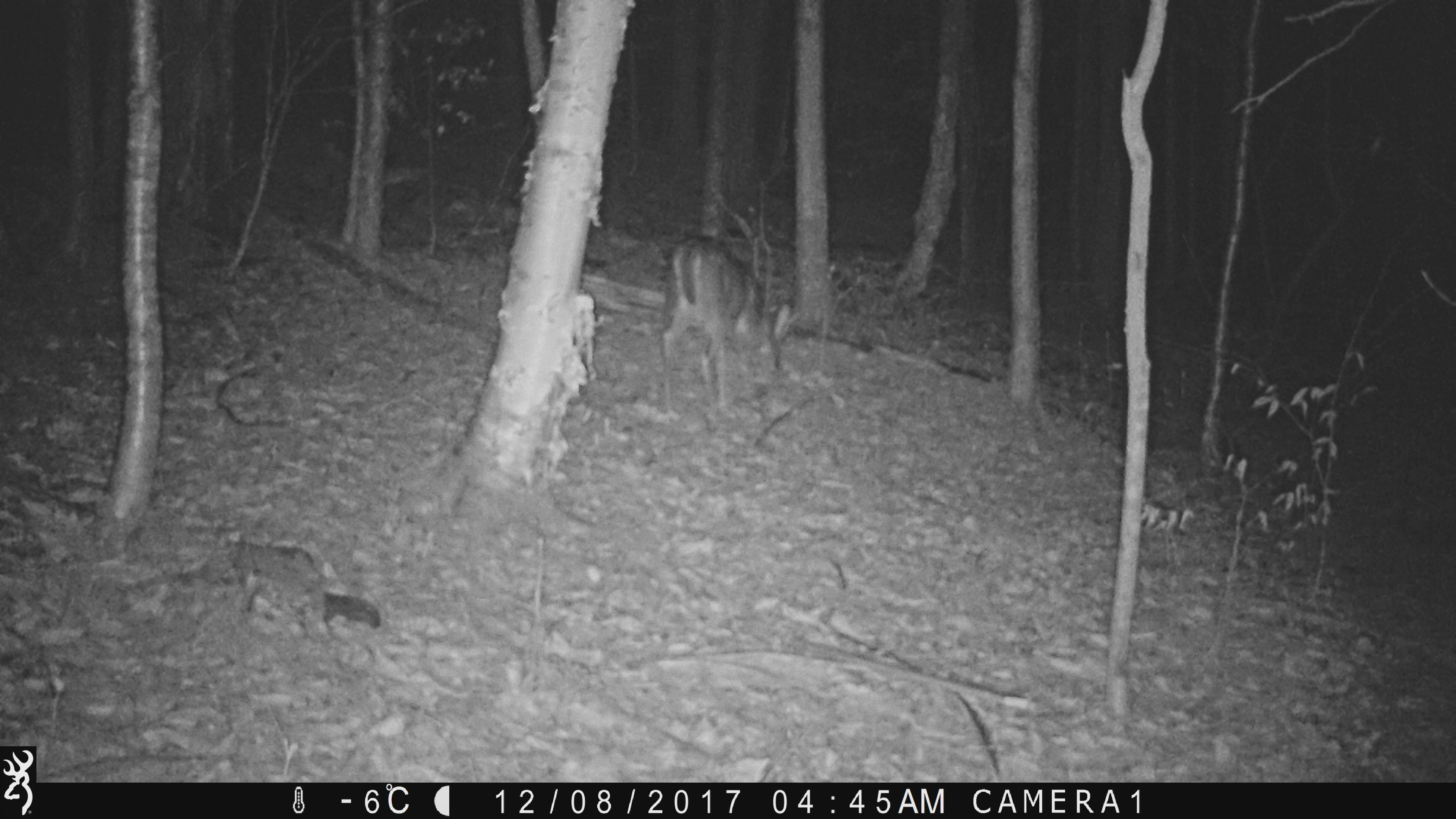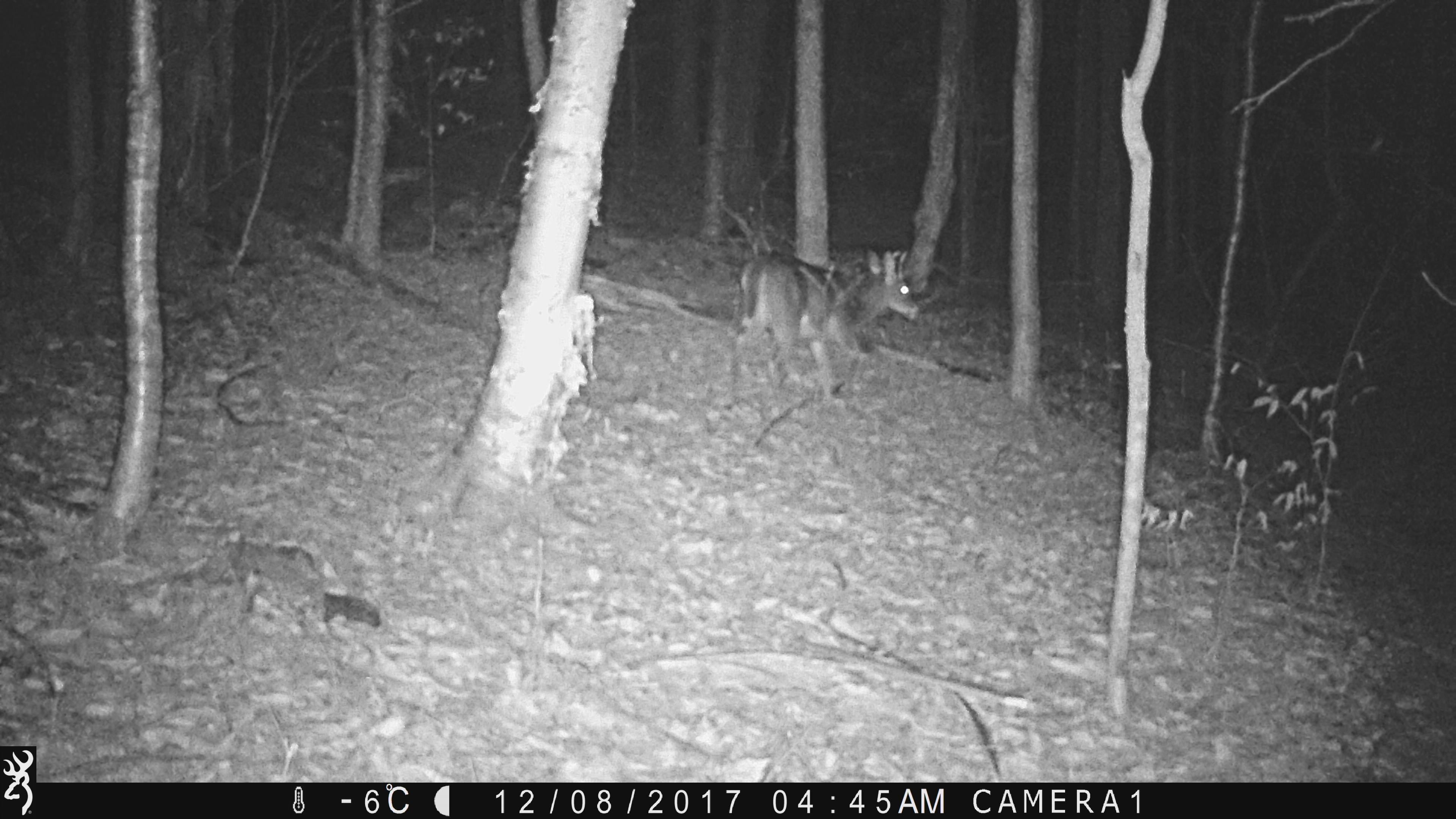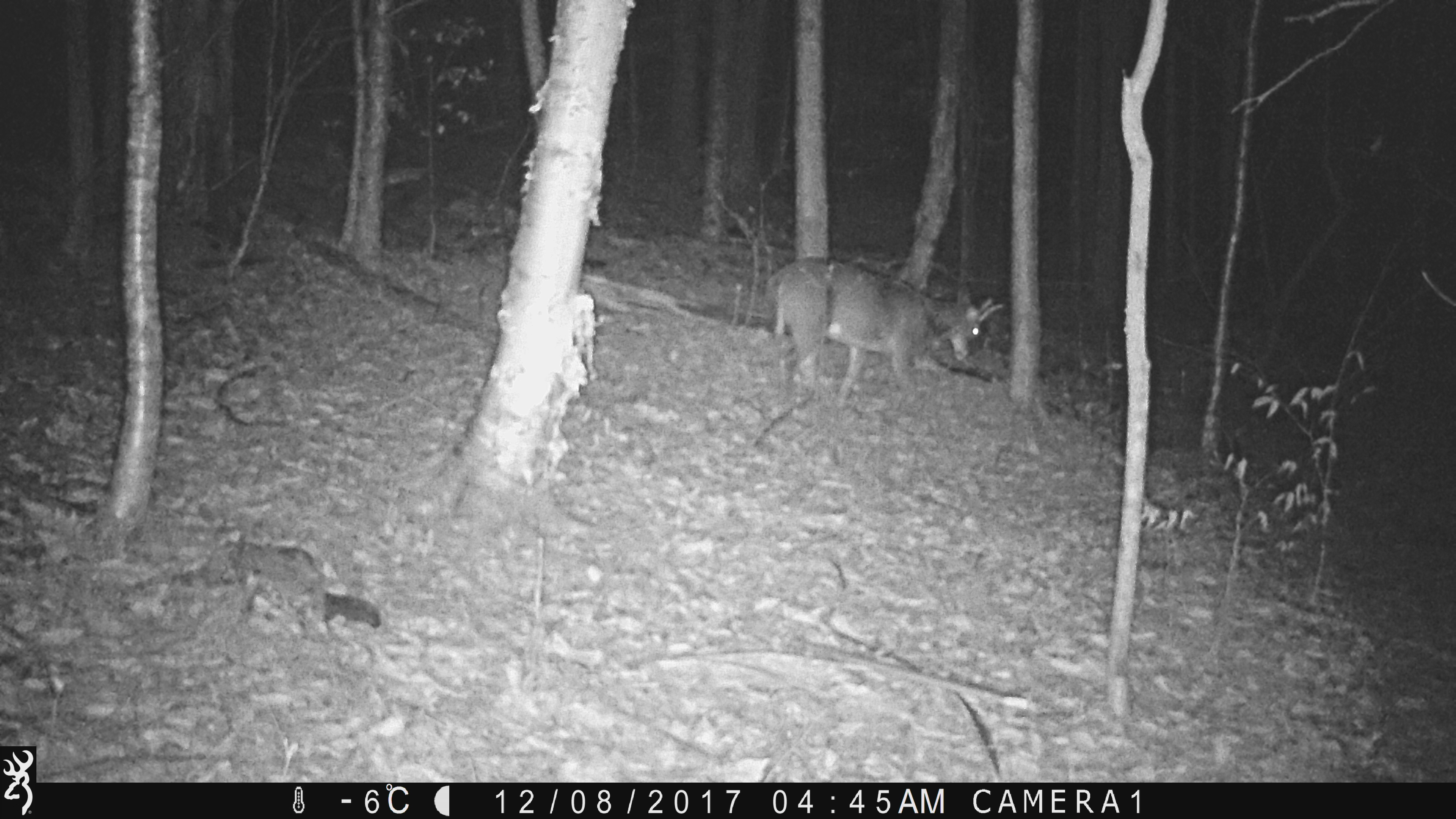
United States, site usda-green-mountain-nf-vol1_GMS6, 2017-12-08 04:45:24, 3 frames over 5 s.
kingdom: Animalia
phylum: Chordata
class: Mammalia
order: Artiodactyla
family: Cervidae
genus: Odocoileus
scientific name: Odocoileus virginianus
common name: white-tailed deer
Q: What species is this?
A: White-tailed deer (Odocoileus virginianus).